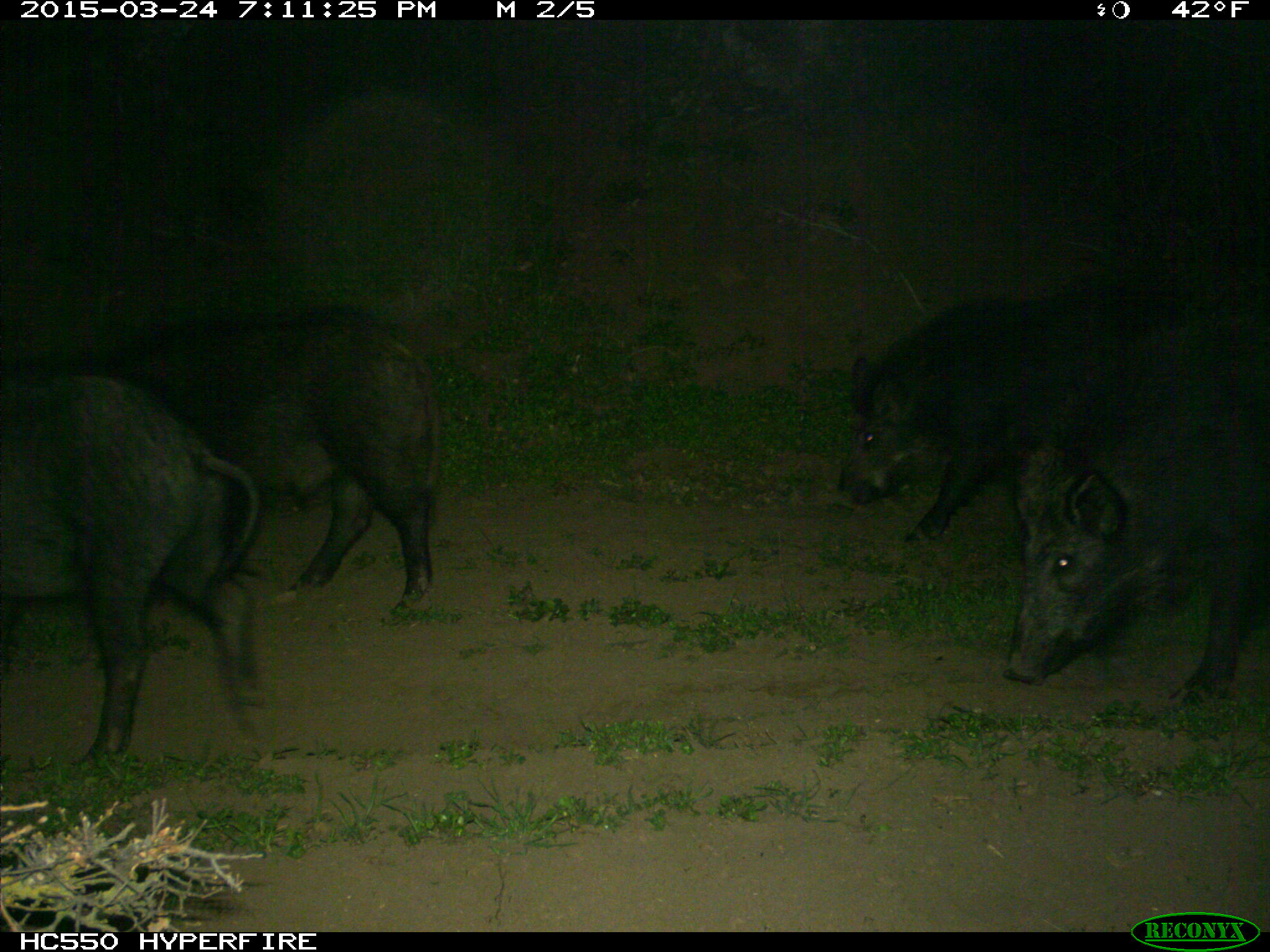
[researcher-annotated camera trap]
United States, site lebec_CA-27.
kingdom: Animalia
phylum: Chordata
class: Mammalia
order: Artiodactyla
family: Suidae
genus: Sus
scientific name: Sus scrofa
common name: wild boar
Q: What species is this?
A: Sus scrofa (wild boar).